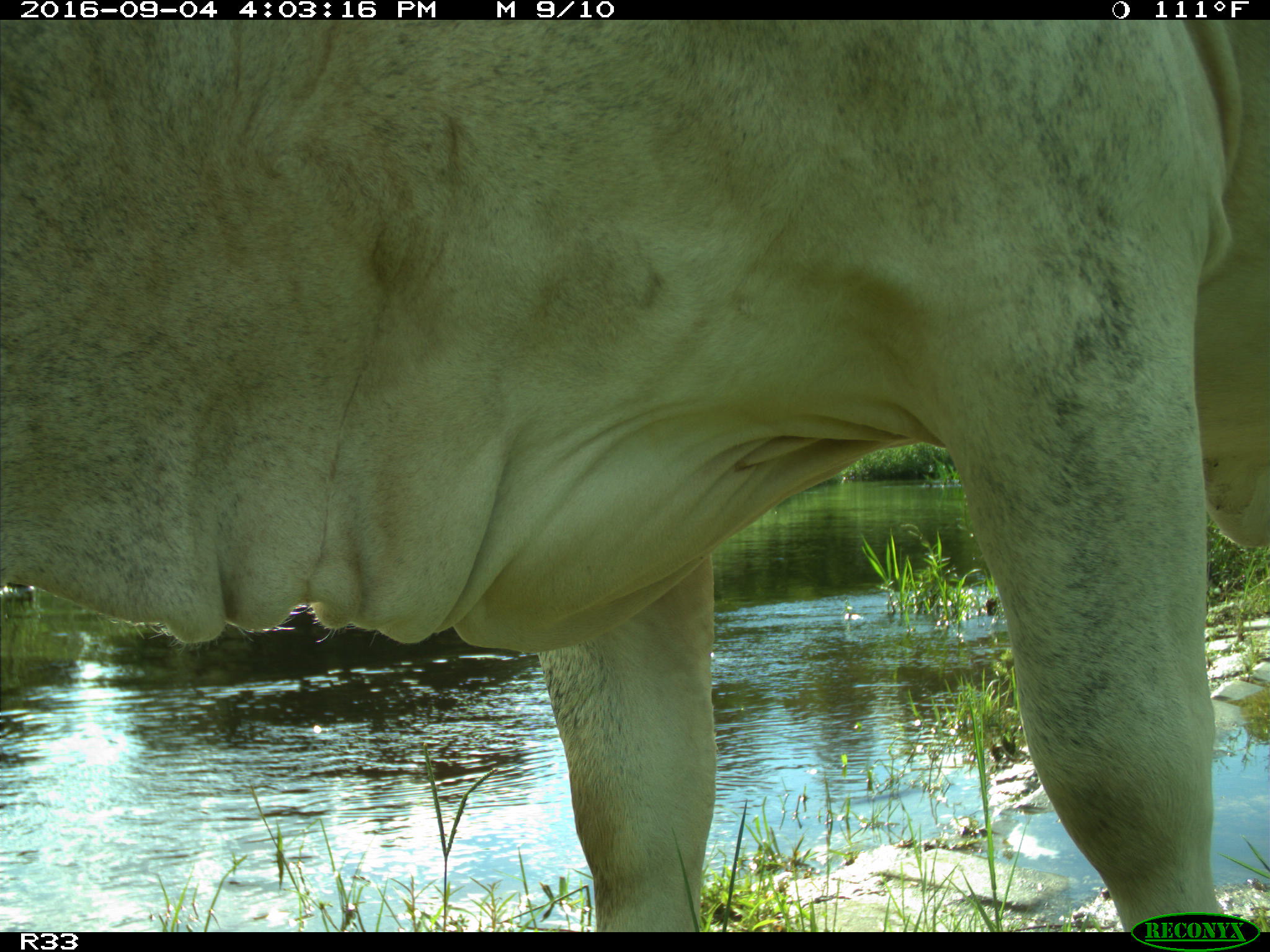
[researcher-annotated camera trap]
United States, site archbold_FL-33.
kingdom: Animalia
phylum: Chordata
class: Mammalia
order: Artiodactyla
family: Bovidae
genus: Bos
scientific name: Bos taurus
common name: domestic cow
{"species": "Bos taurus (domestic cow)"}